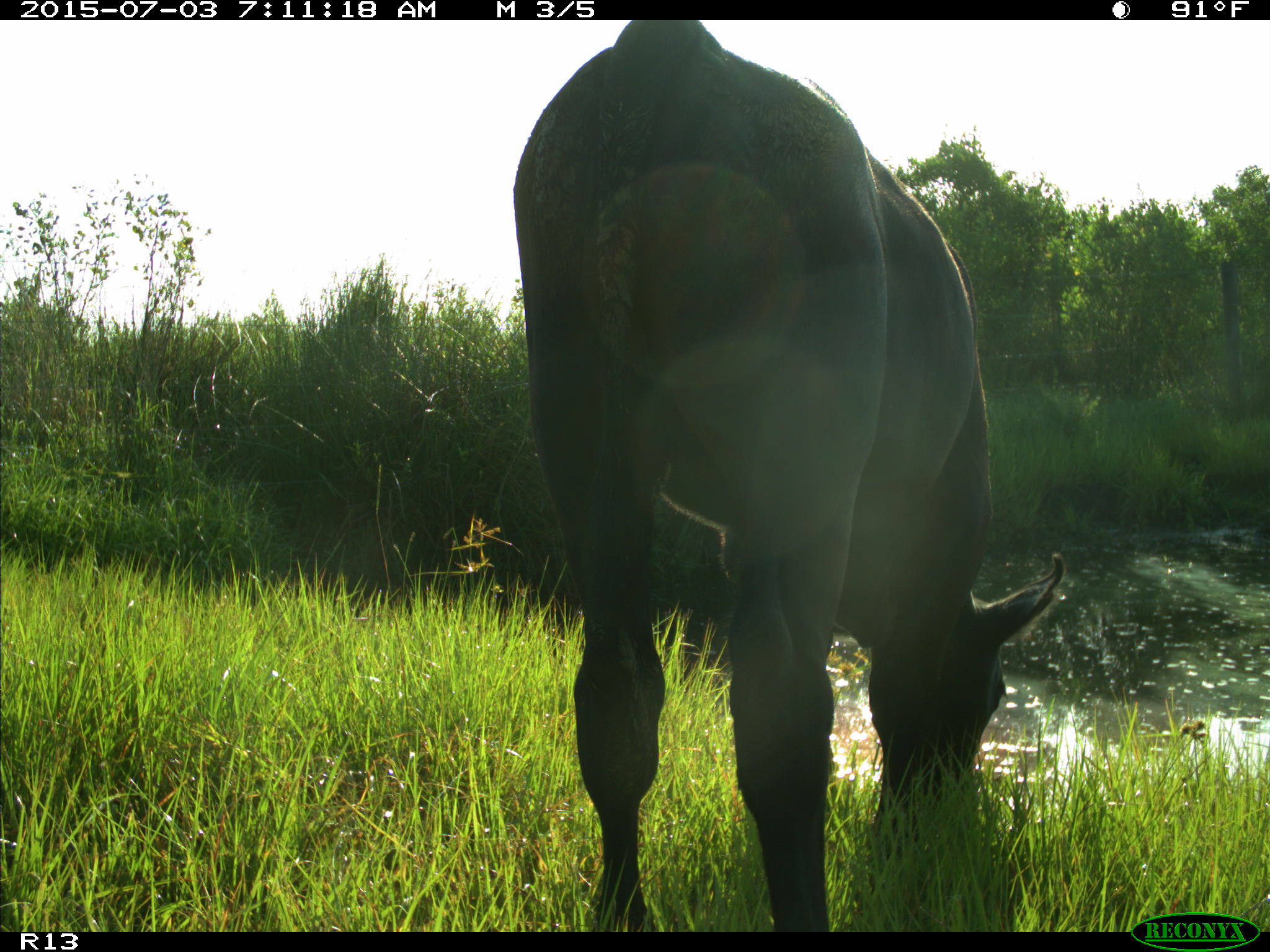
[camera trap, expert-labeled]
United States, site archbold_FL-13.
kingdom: Animalia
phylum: Chordata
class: Mammalia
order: Artiodactyla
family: Bovidae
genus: Bos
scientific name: Bos taurus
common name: domestic cow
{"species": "Bos taurus (domestic cow)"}